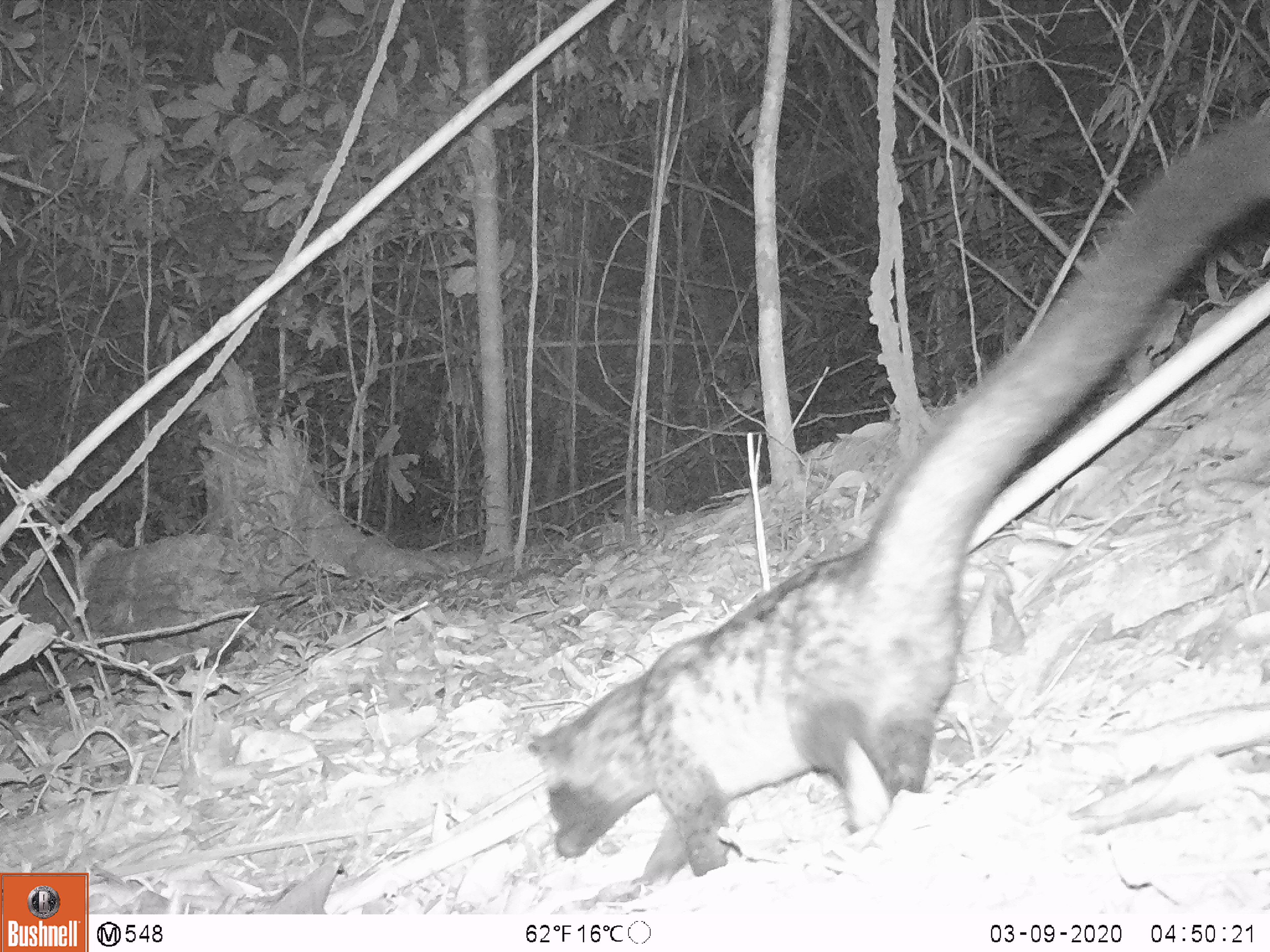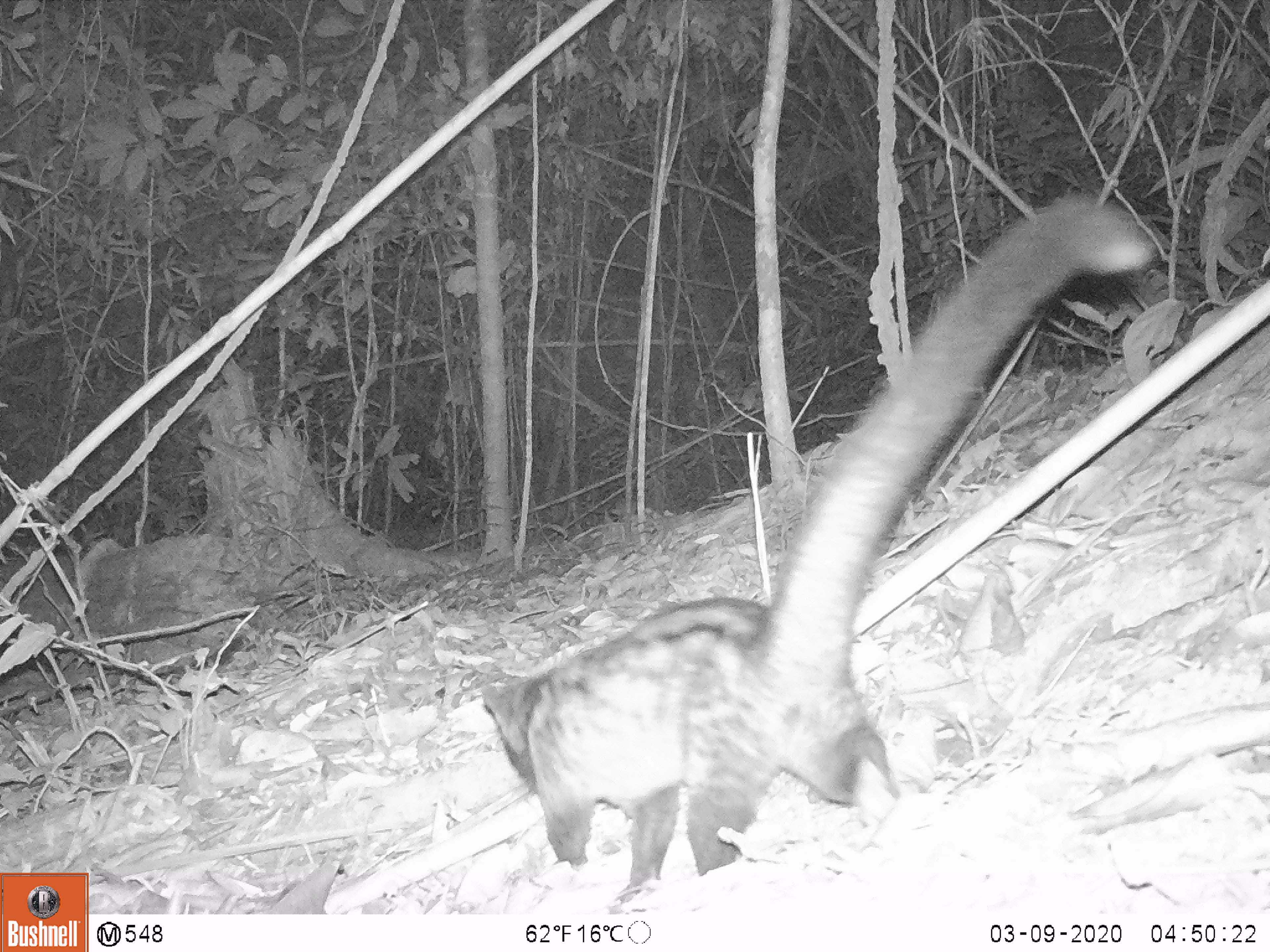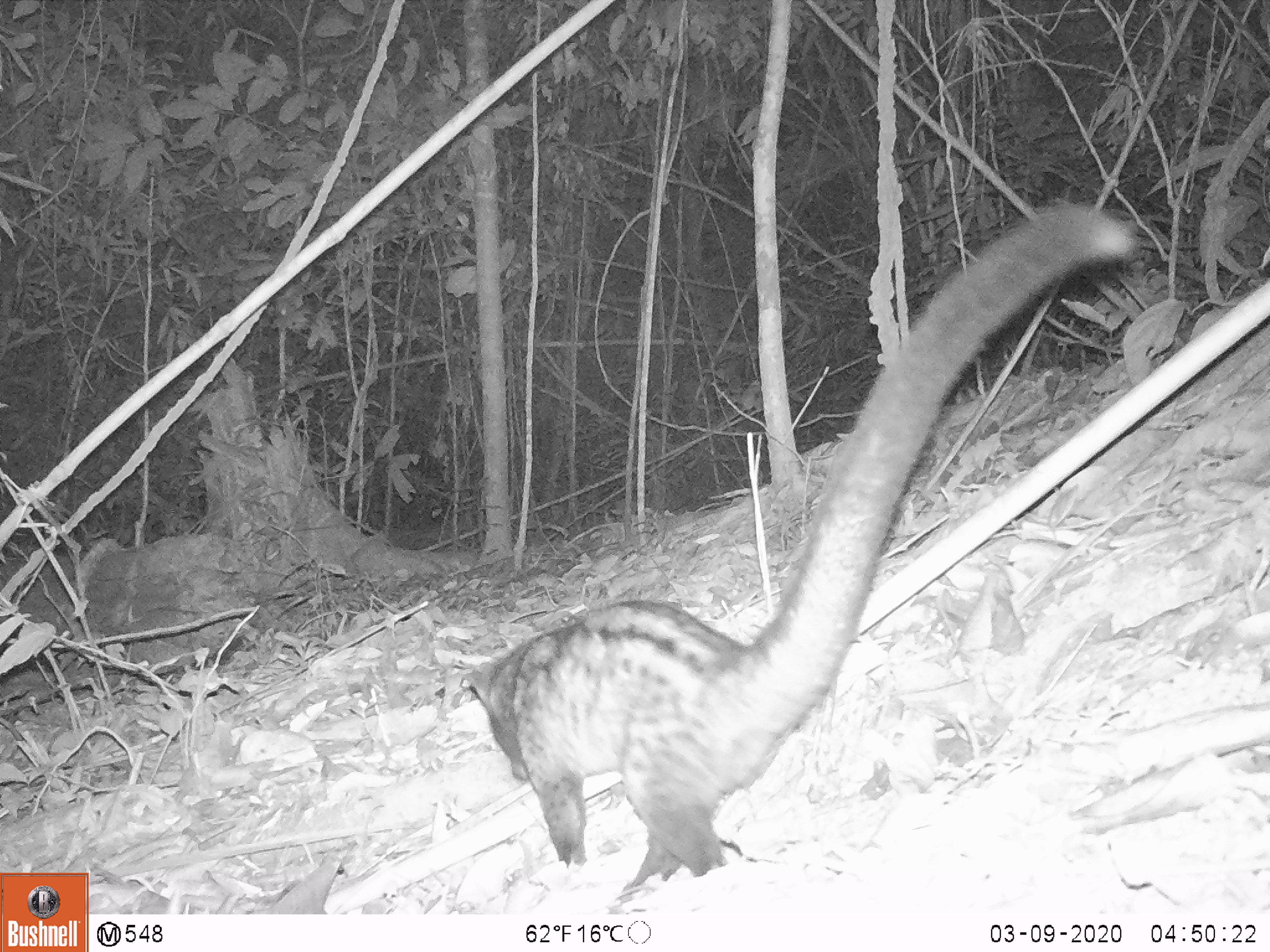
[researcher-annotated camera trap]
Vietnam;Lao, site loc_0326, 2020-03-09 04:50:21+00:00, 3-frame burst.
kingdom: Animalia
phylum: Chordata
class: Mammalia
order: Carnivora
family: Viverridae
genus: Paradoxurus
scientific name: Paradoxurus hermaphroditus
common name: common palm civet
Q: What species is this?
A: Common palm civet (Paradoxurus hermaphroditus).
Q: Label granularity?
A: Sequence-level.